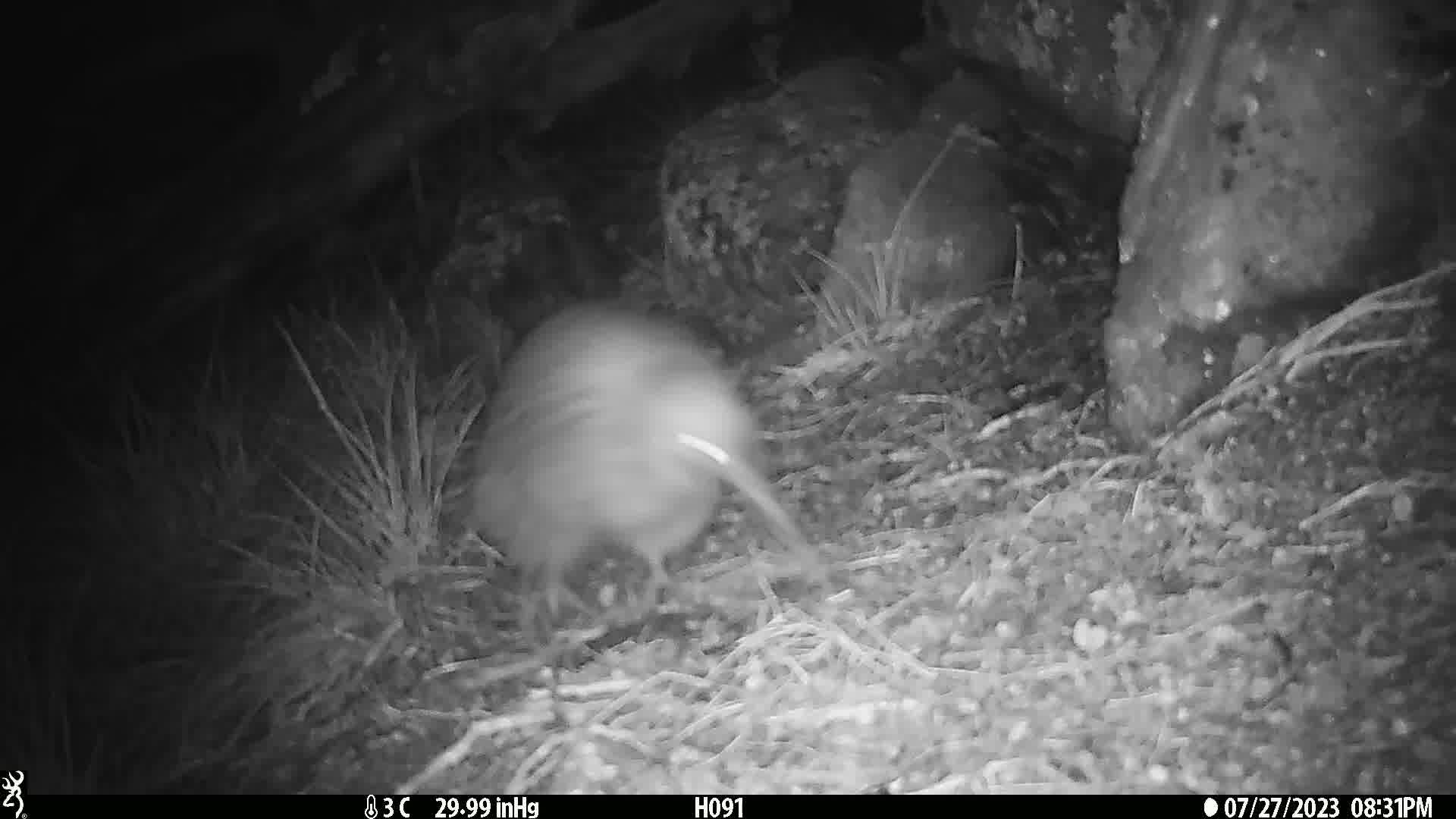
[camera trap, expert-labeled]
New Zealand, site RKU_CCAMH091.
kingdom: Animalia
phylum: Chordata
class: Aves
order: Apterygiformes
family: Apterygidae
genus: Apteryx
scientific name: Apteryx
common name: kiwi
Kiwi (Apteryx).